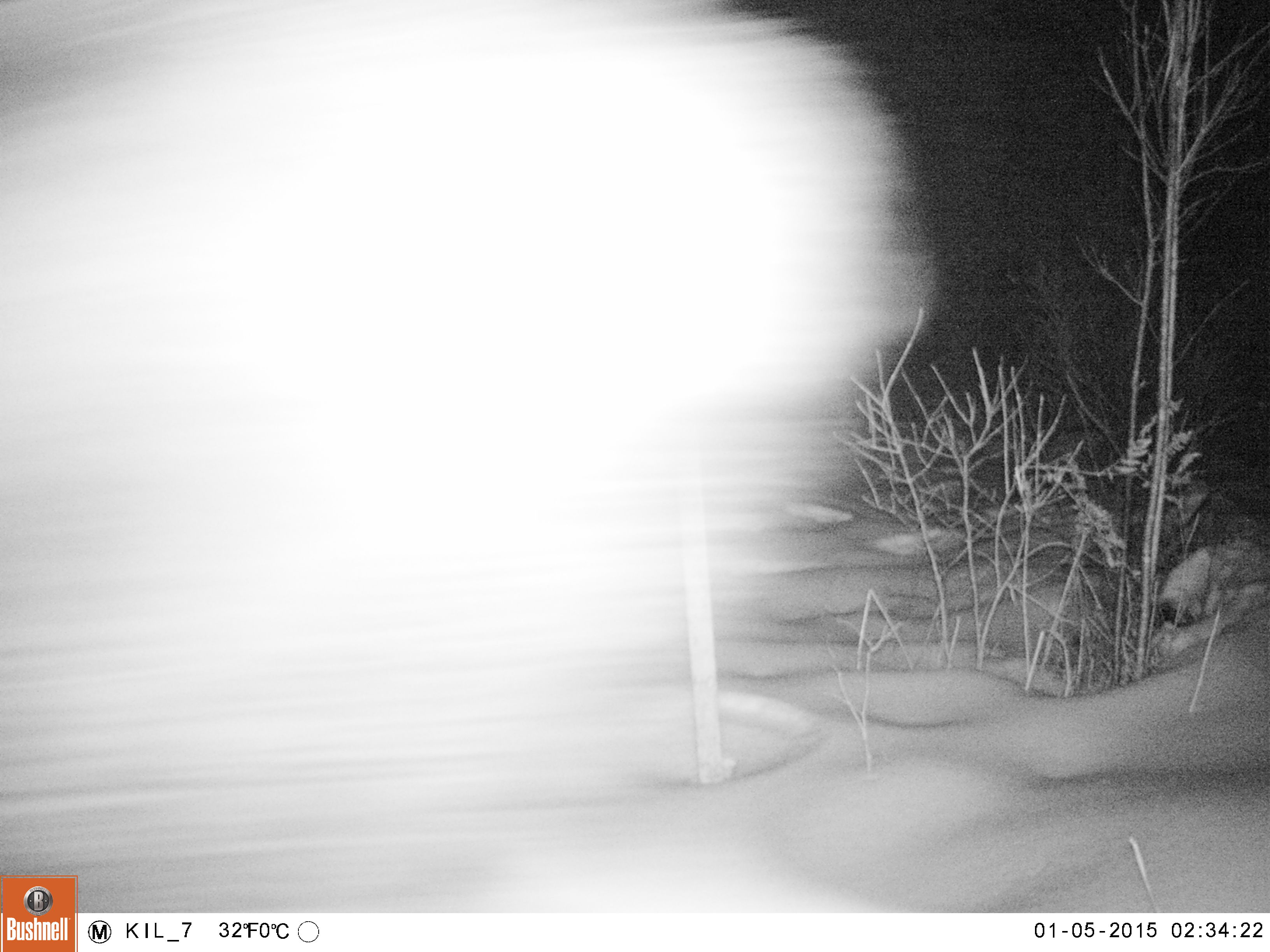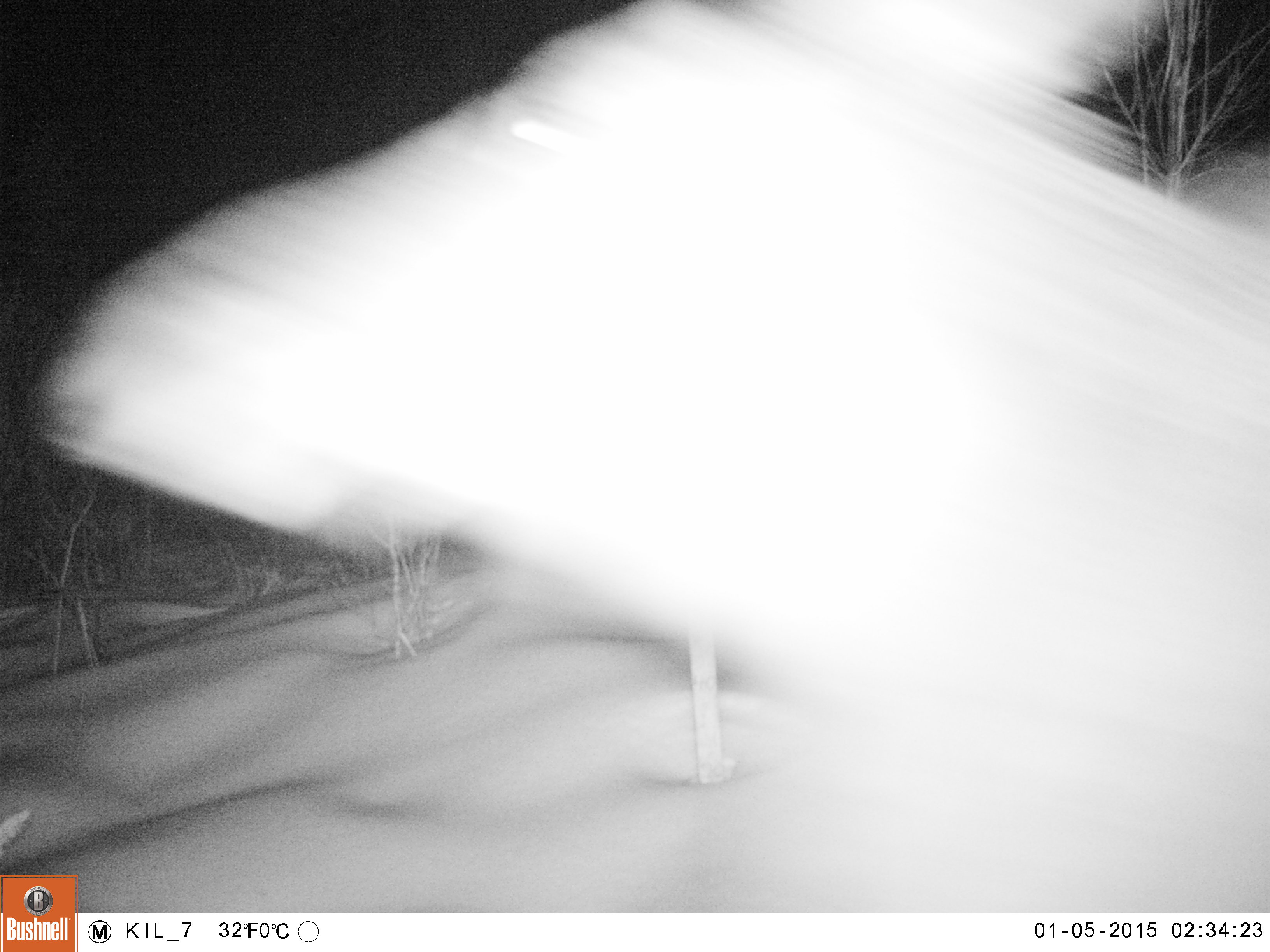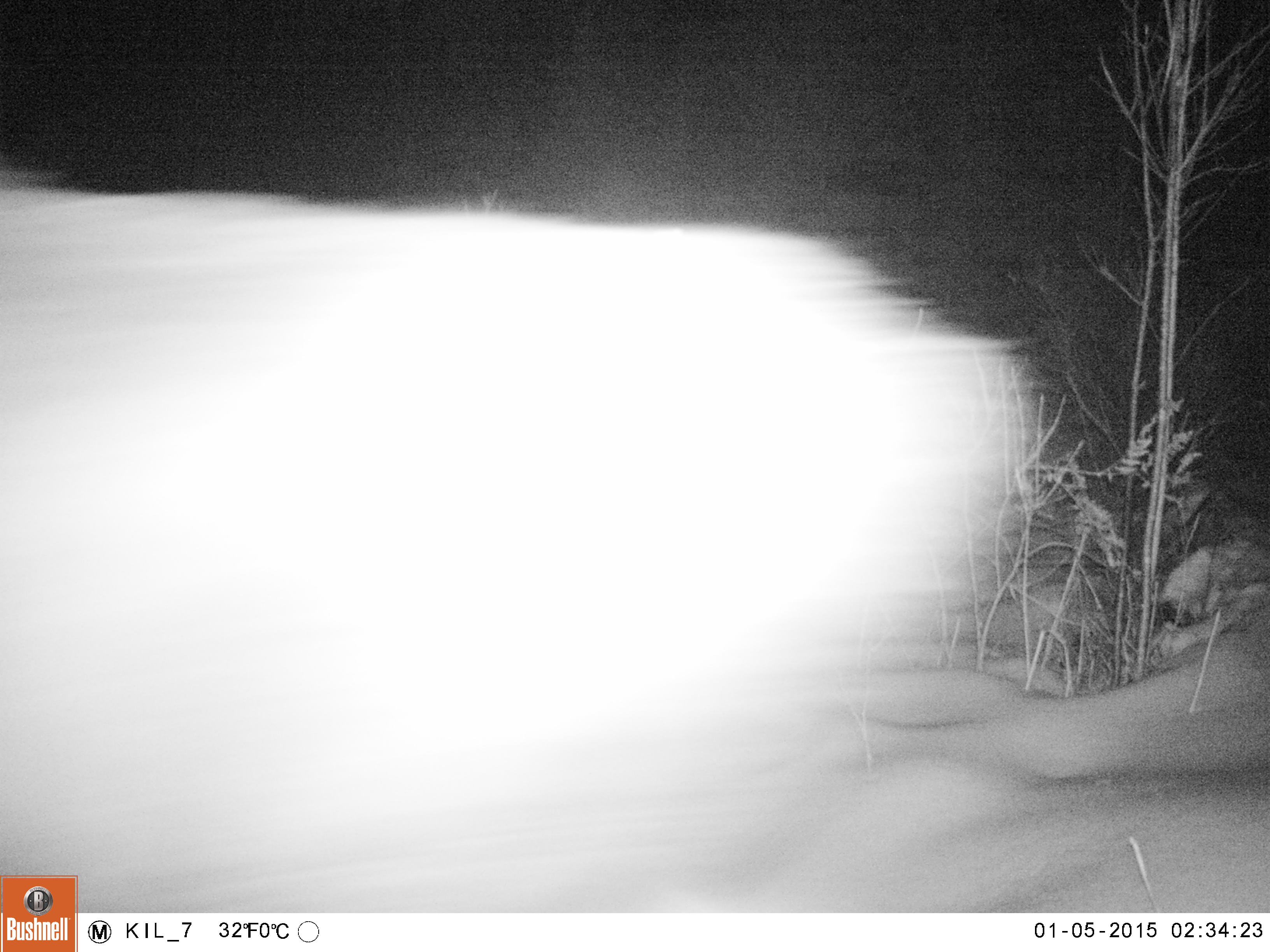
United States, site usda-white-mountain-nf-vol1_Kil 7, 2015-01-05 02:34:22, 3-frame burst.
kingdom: Animalia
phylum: Chordata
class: Mammalia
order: Artiodactyla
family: Cervidae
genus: Alces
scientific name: Alces alces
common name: moose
Moose (Alces alces).